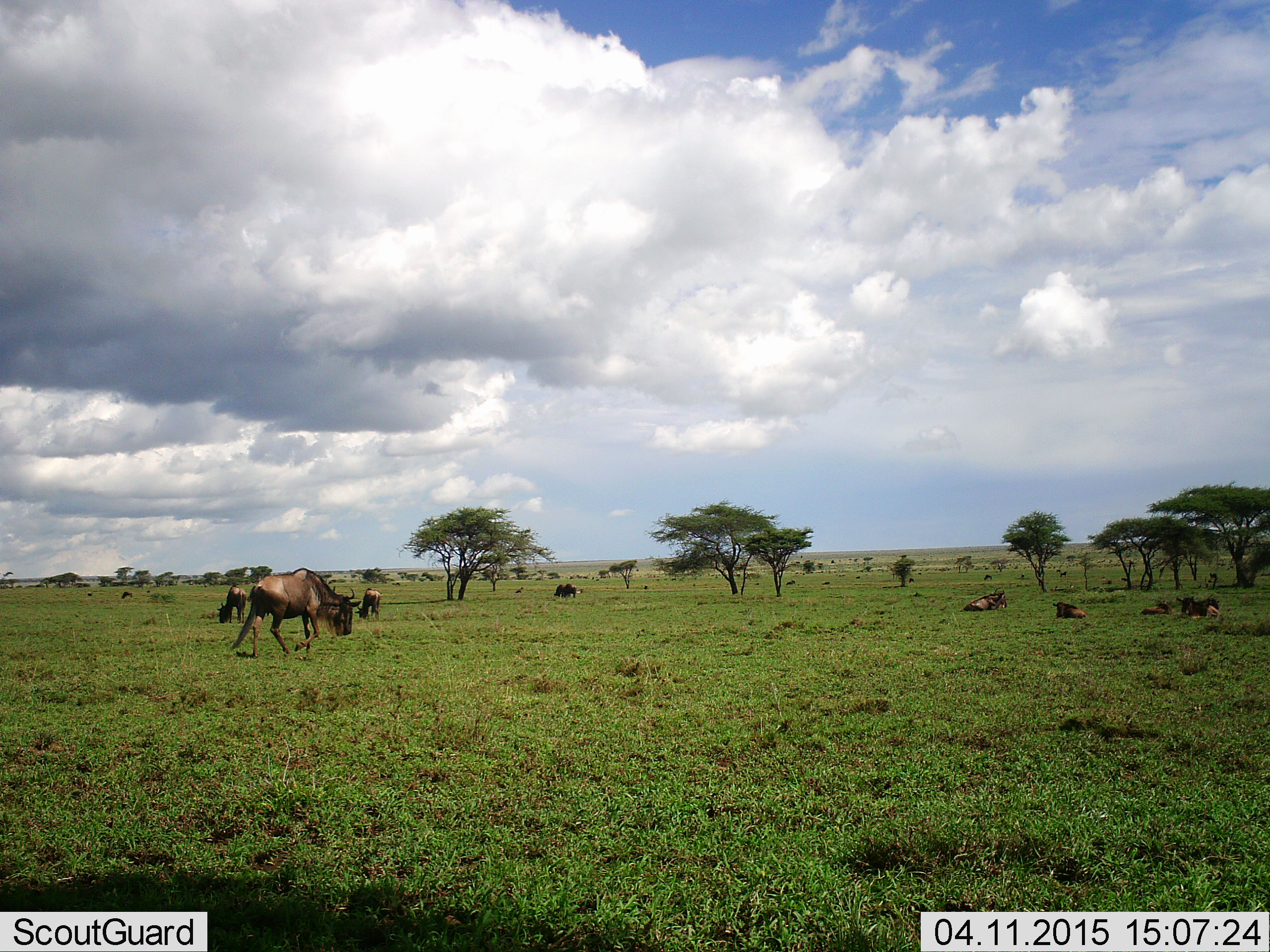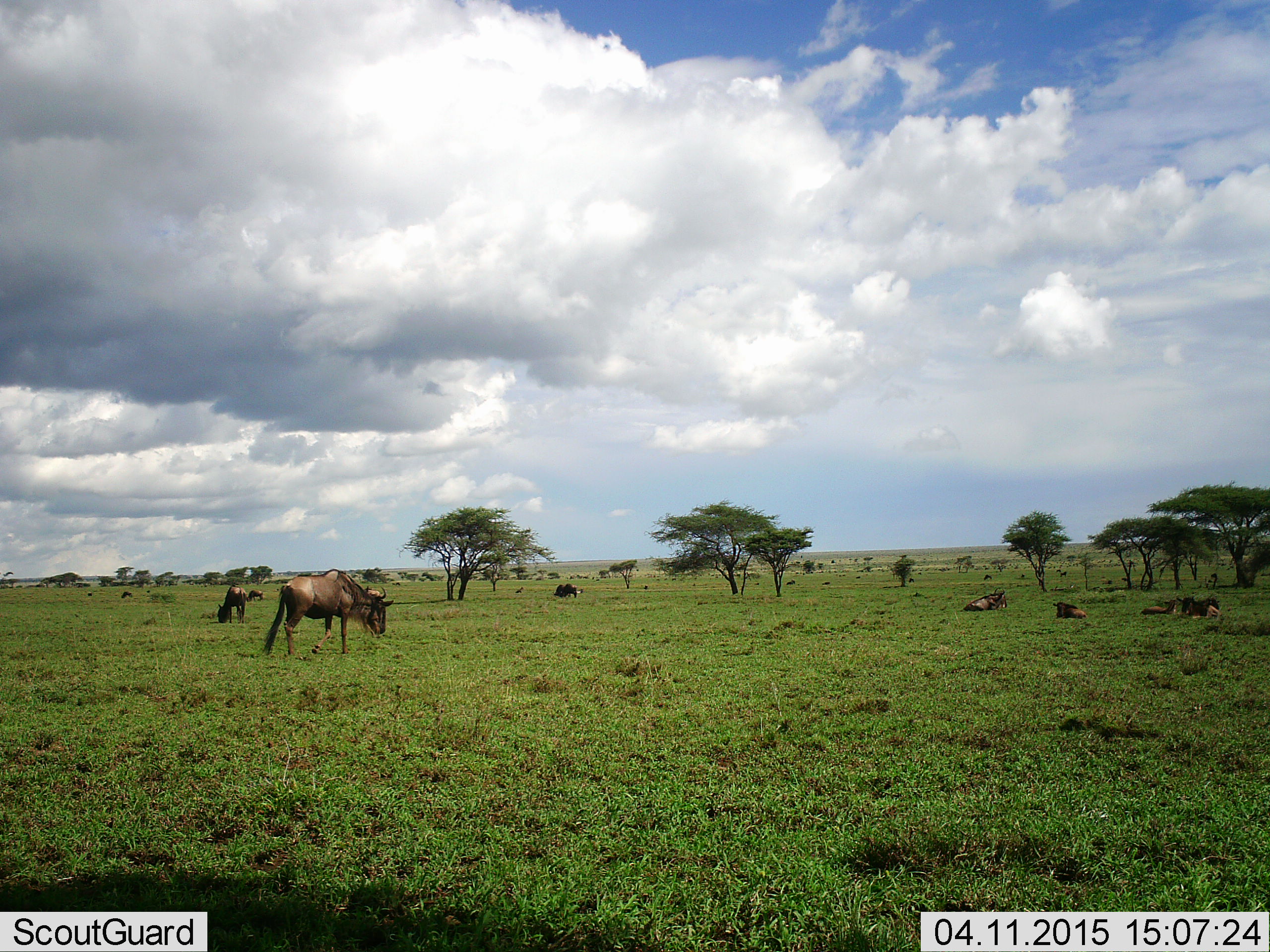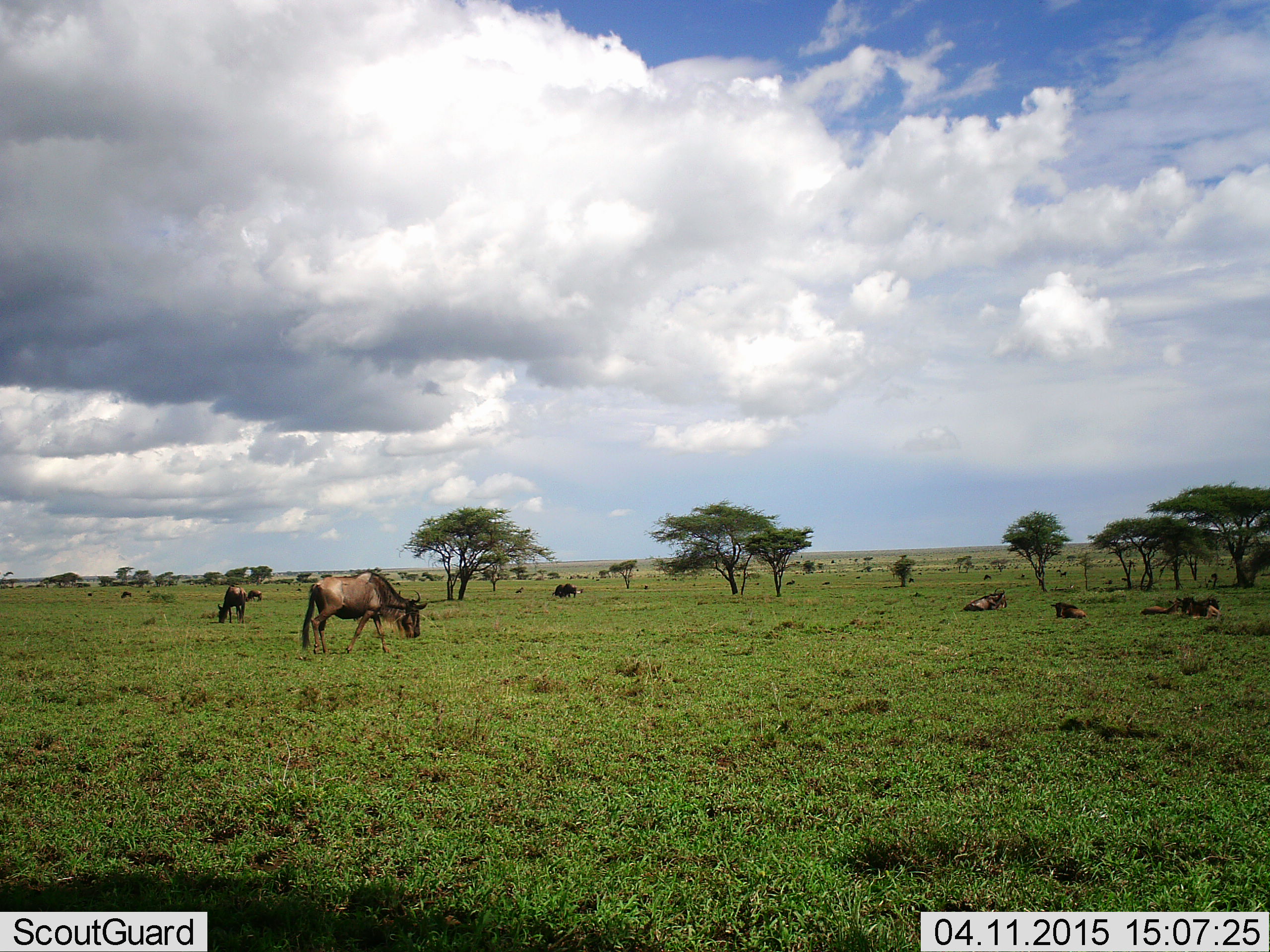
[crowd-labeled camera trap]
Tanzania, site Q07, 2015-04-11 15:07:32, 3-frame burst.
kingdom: Animalia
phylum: Chordata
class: Mammalia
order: Artiodactyla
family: Bovidae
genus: Connochaetes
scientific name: Connochaetes taurinus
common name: blue wildebeest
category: wildebeest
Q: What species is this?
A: Wildebeest (blue wildebeest) (Connochaetes taurinus).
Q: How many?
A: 11-50.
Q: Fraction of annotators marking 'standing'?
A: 70%.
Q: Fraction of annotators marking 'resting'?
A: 90%.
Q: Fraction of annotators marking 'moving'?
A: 30%.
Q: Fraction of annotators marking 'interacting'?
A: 20%.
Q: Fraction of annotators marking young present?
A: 10%.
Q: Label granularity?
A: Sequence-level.